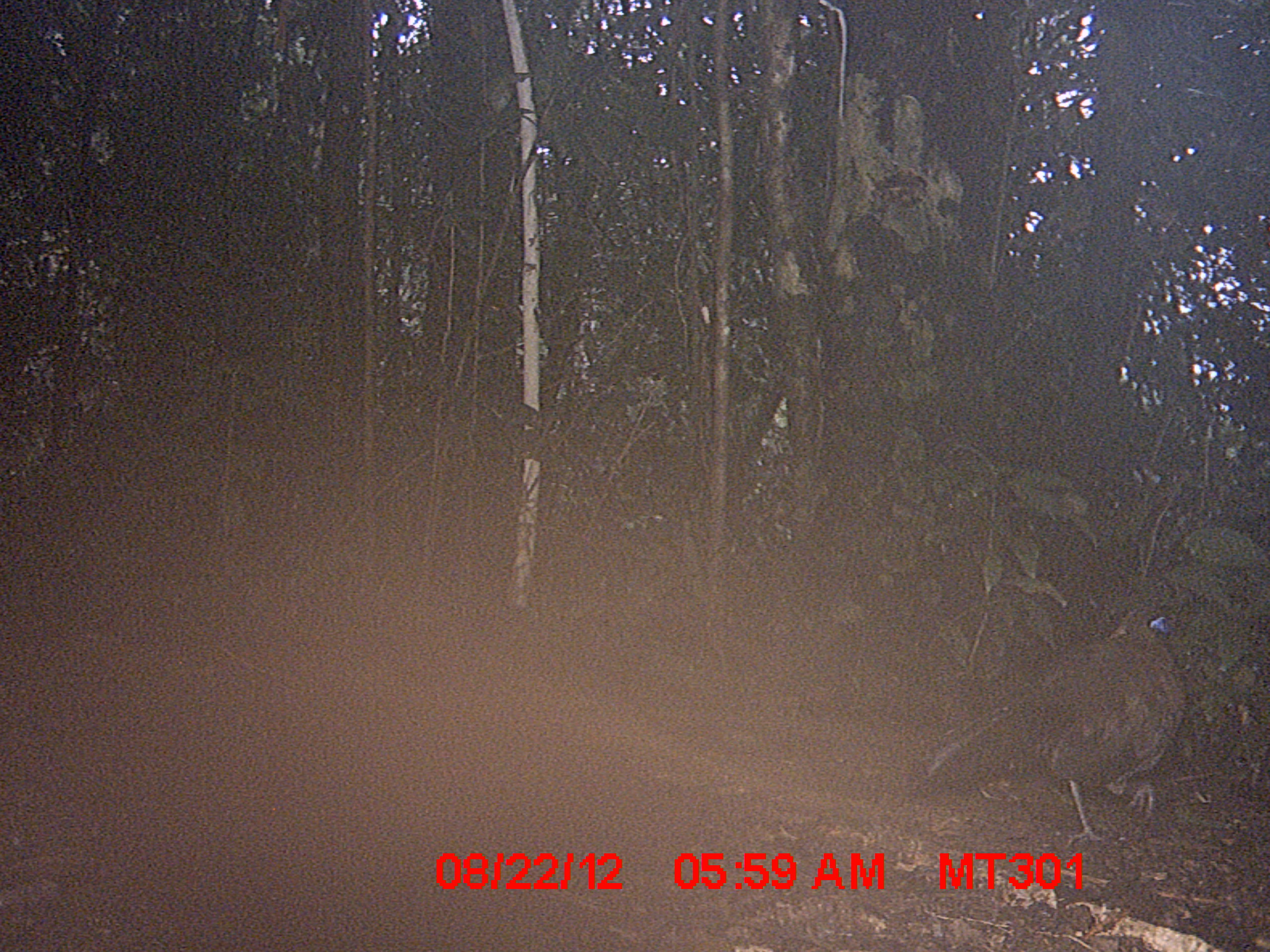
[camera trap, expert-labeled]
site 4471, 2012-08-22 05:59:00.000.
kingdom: Animalia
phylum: Chordata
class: Aves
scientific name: Aves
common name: bird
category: unknown bird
Unknown bird (bird) (Aves), count 1.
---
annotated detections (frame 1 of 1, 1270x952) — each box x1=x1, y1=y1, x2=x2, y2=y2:
unknown bird: x1=904, y1=604, x2=1189, y2=840